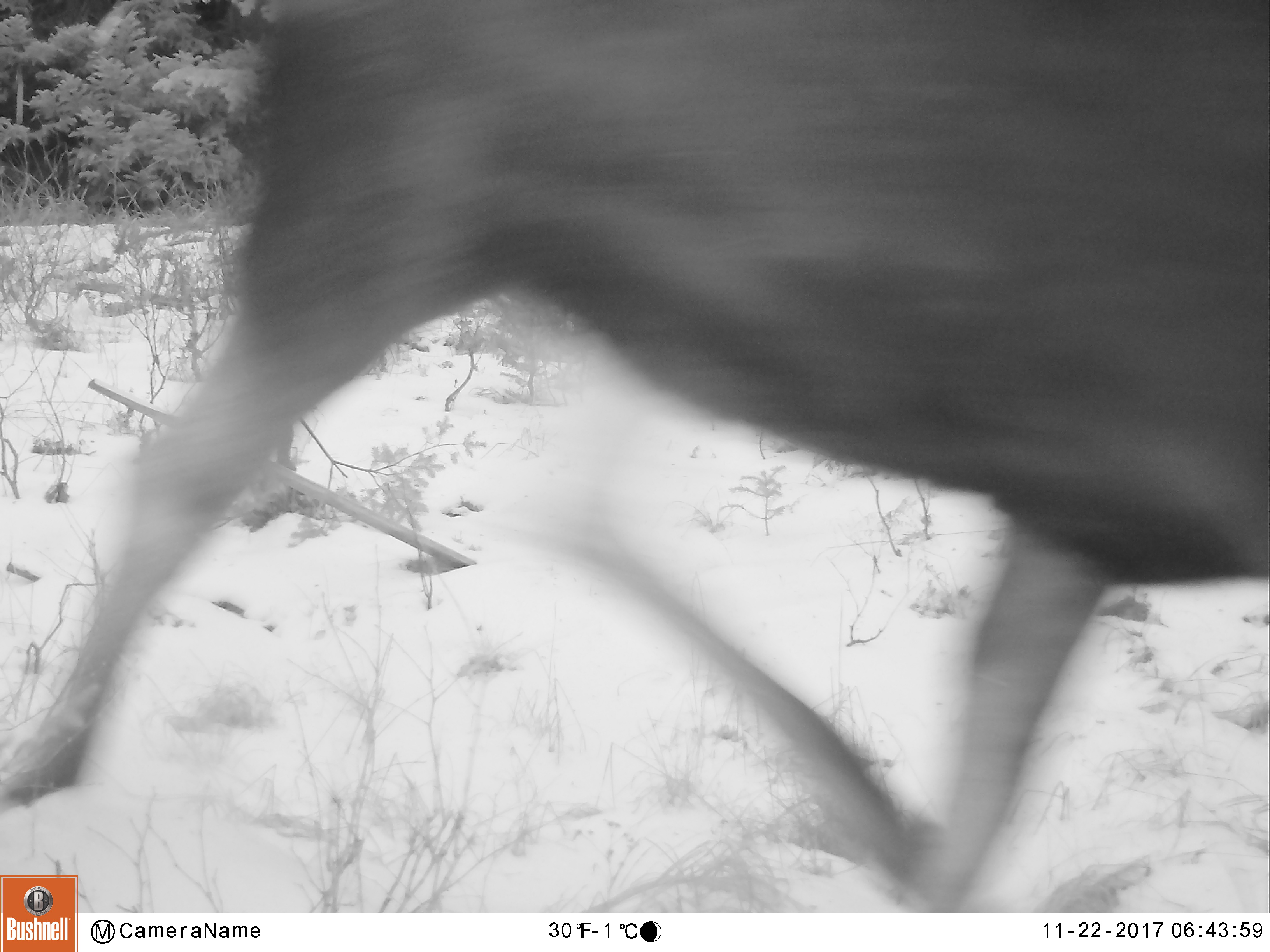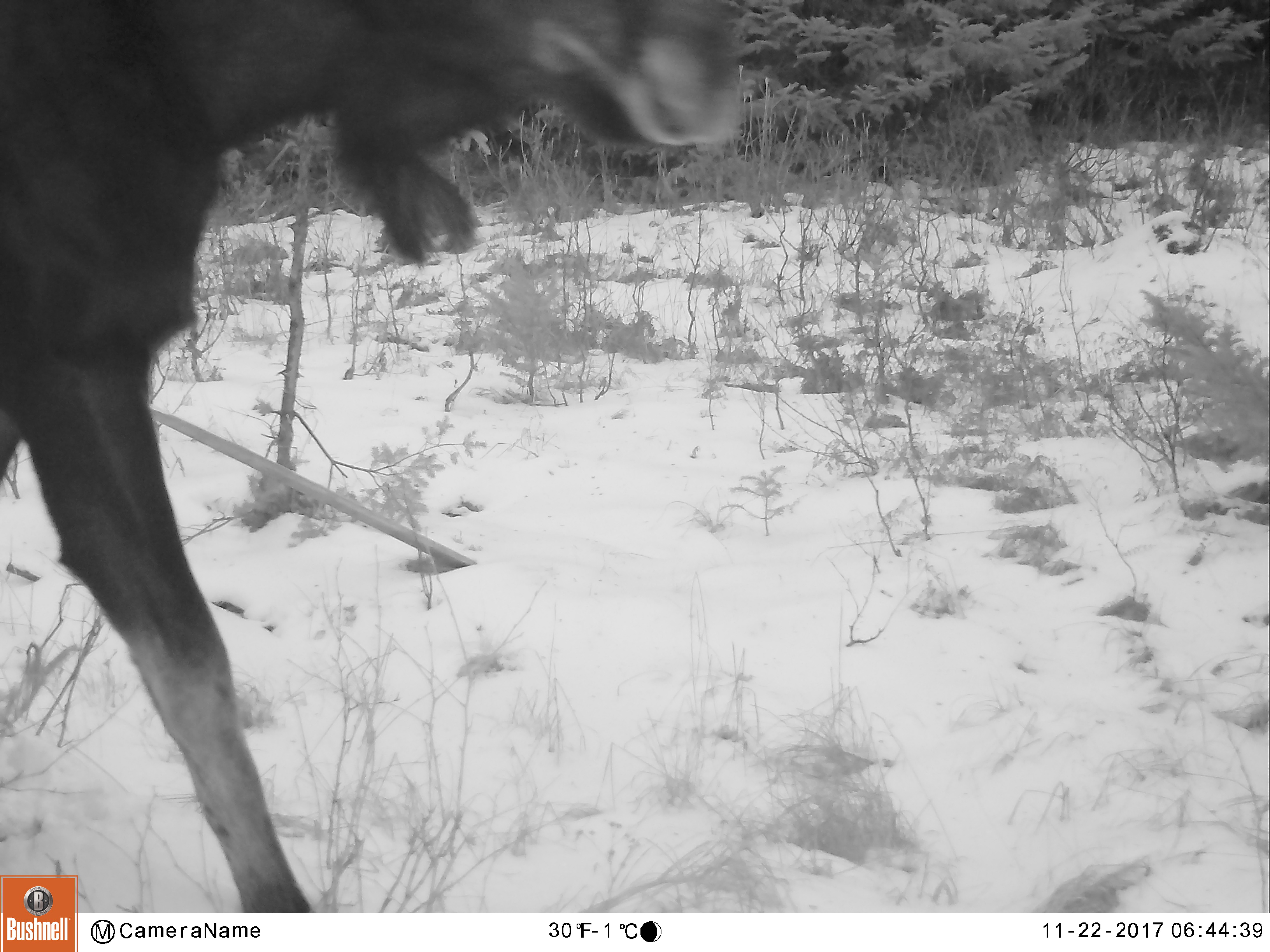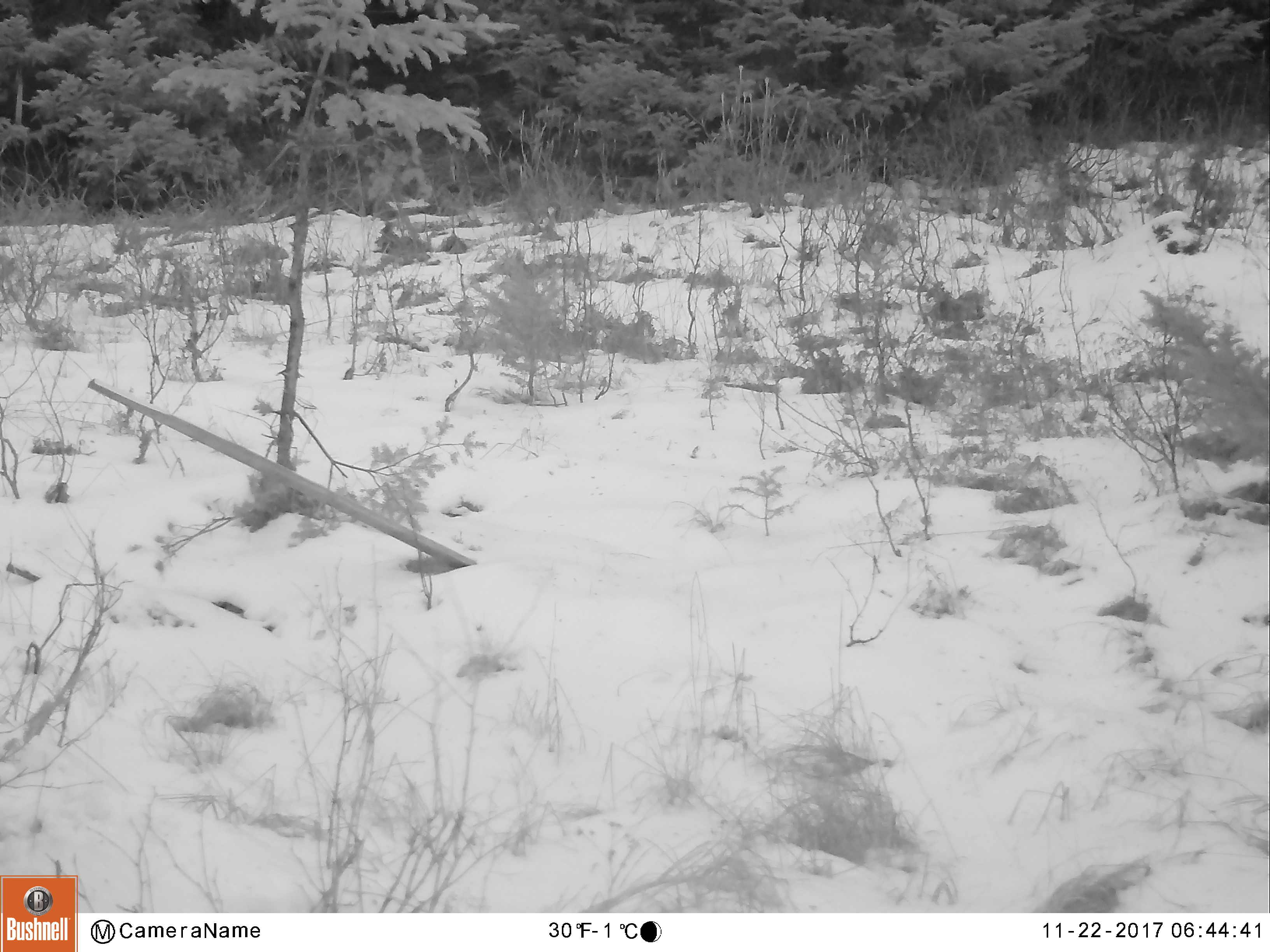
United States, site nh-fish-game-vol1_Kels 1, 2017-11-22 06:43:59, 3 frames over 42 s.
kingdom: Animalia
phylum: Chordata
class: Mammalia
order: Artiodactyla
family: Cervidae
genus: Alces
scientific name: Alces alces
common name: moose